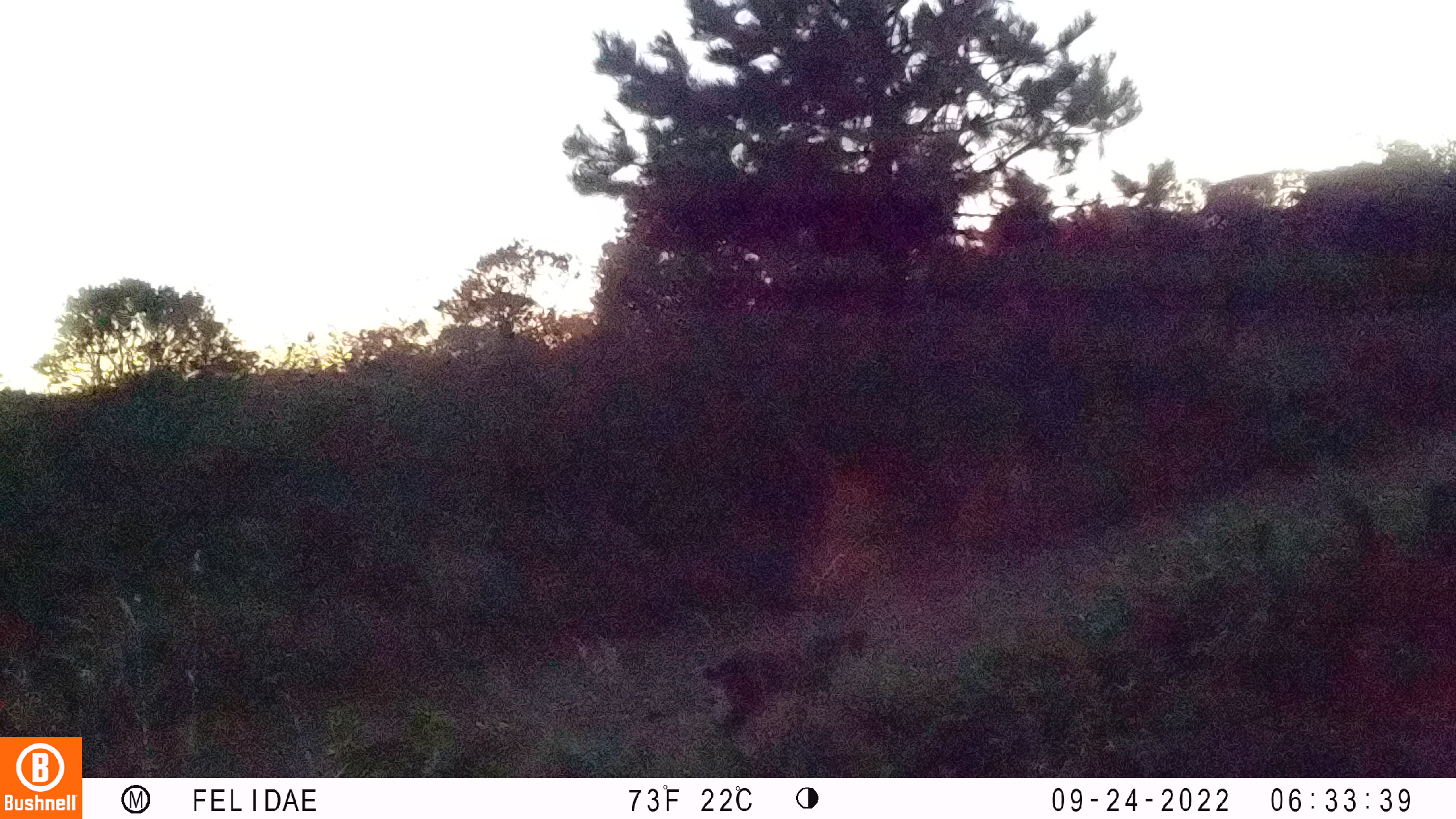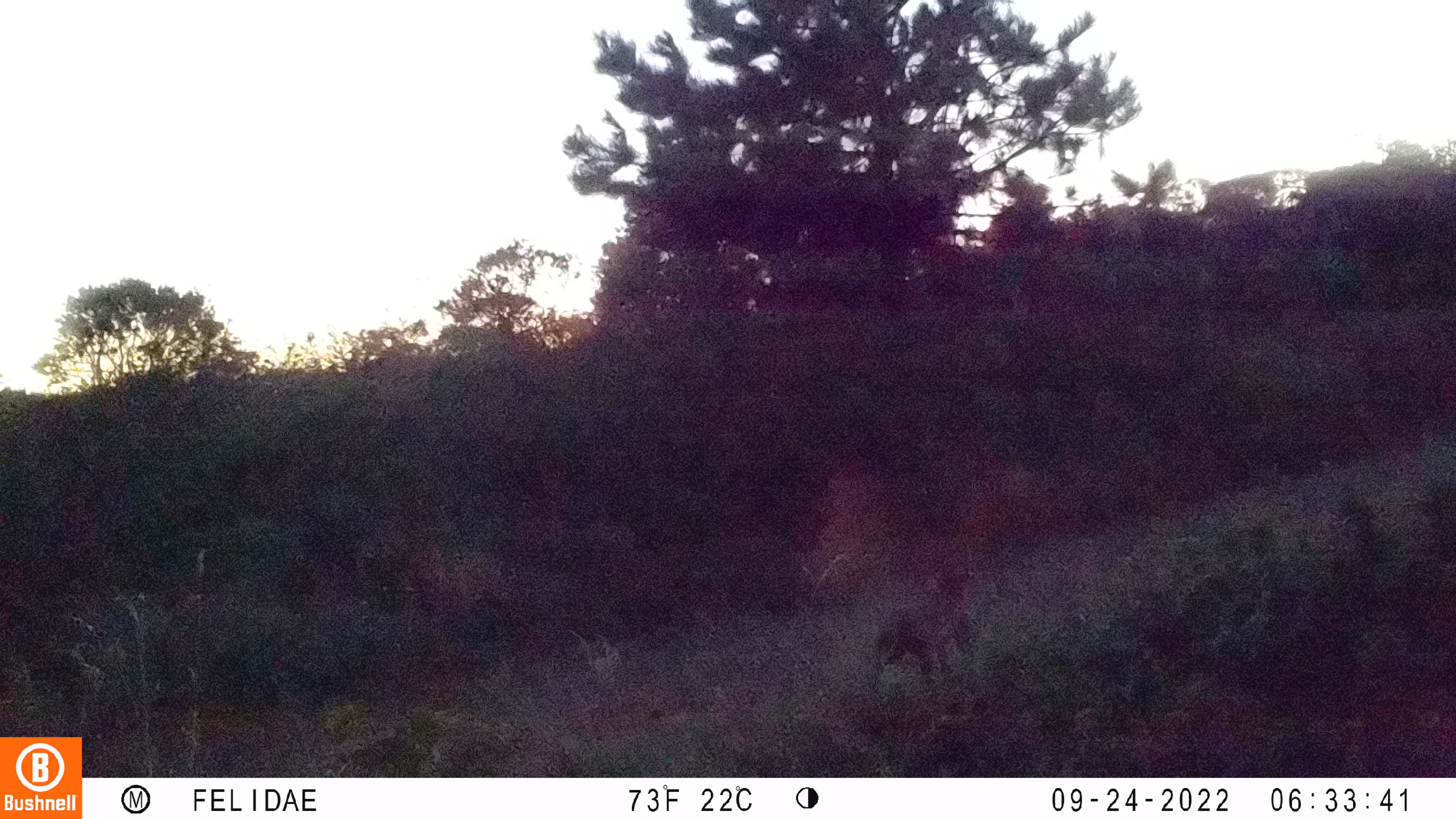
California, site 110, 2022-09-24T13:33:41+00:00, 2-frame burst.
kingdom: Animalia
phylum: Chordata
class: Mammalia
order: Carnivora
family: Felidae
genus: Lynx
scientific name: Lynx rufus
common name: bobcat